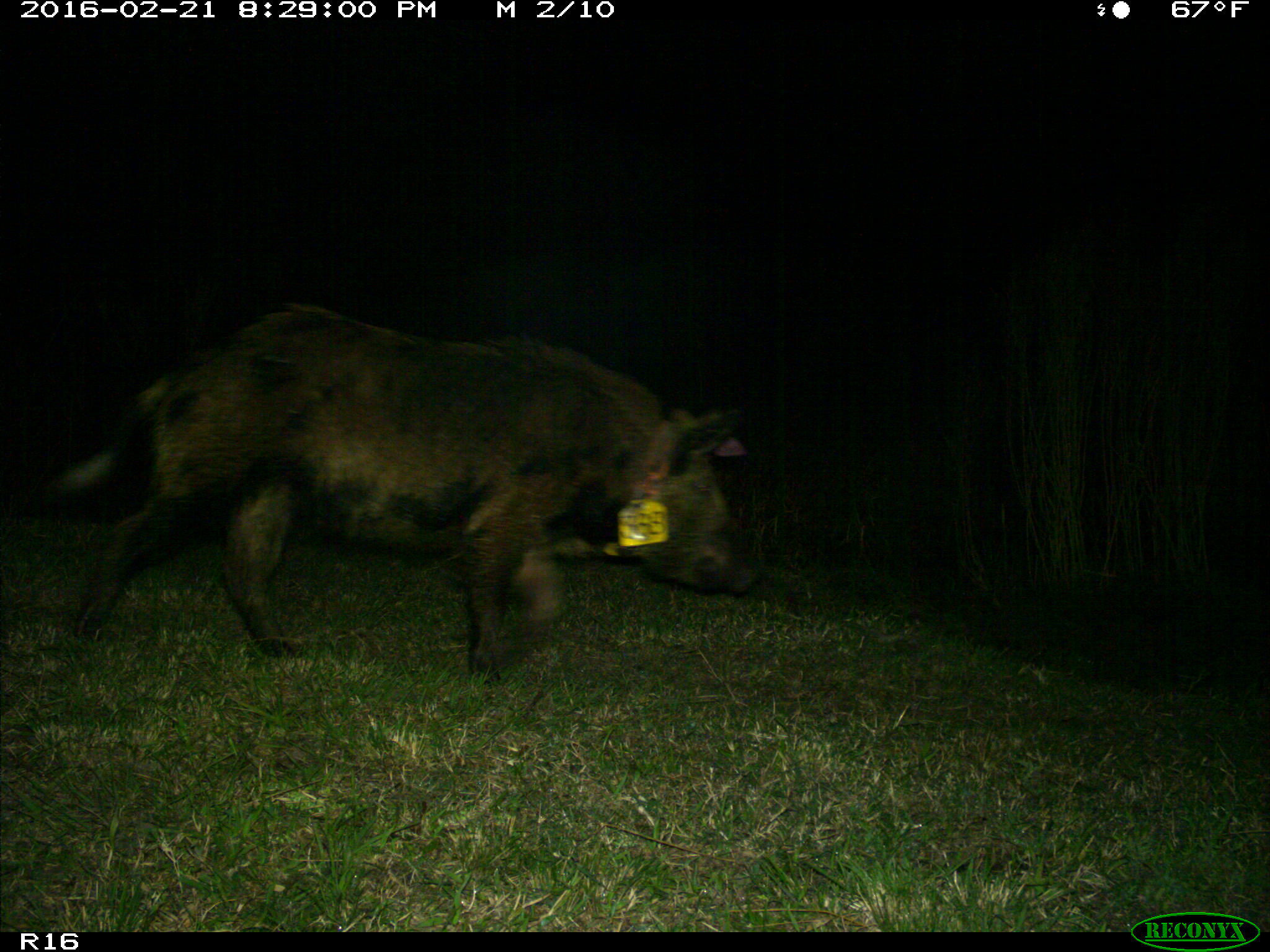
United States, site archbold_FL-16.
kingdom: Animalia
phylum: Chordata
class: Mammalia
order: Artiodactyla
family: Suidae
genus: Sus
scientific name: Sus scrofa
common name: wild boar